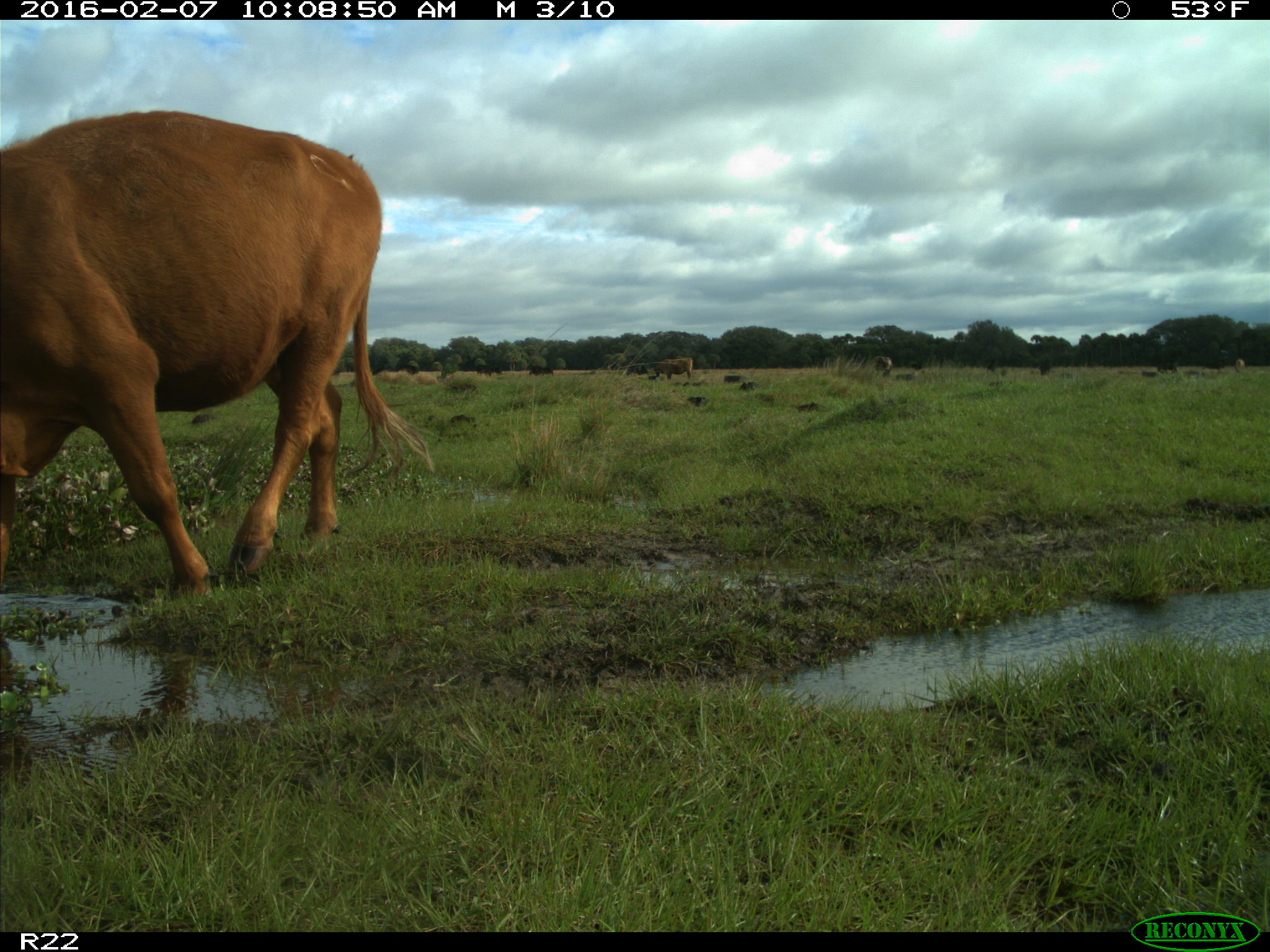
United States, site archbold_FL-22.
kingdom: Animalia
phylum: Chordata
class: Mammalia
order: Artiodactyla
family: Bovidae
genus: Bos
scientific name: Bos taurus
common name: domestic cow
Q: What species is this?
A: Bos taurus (domestic cow).